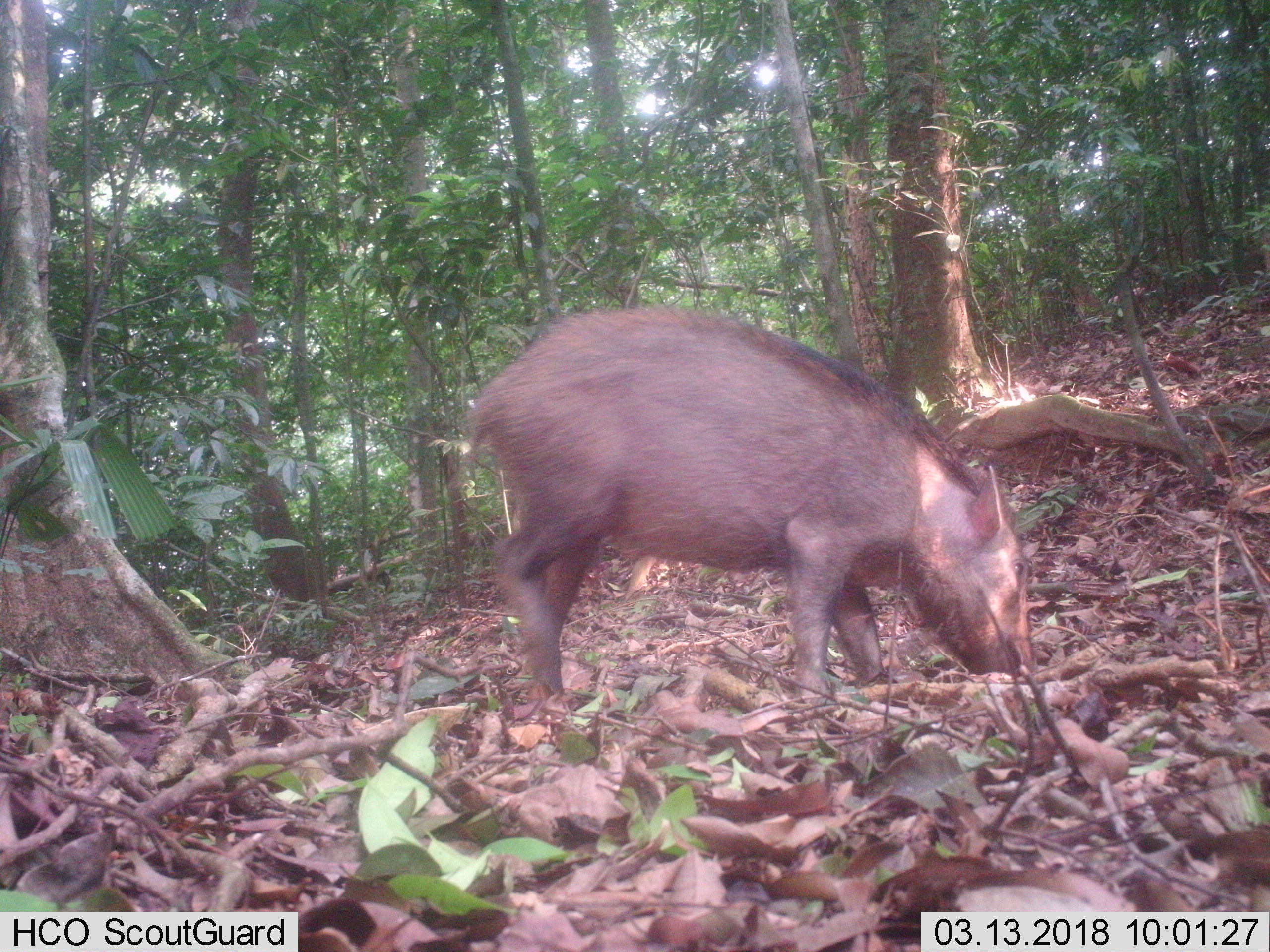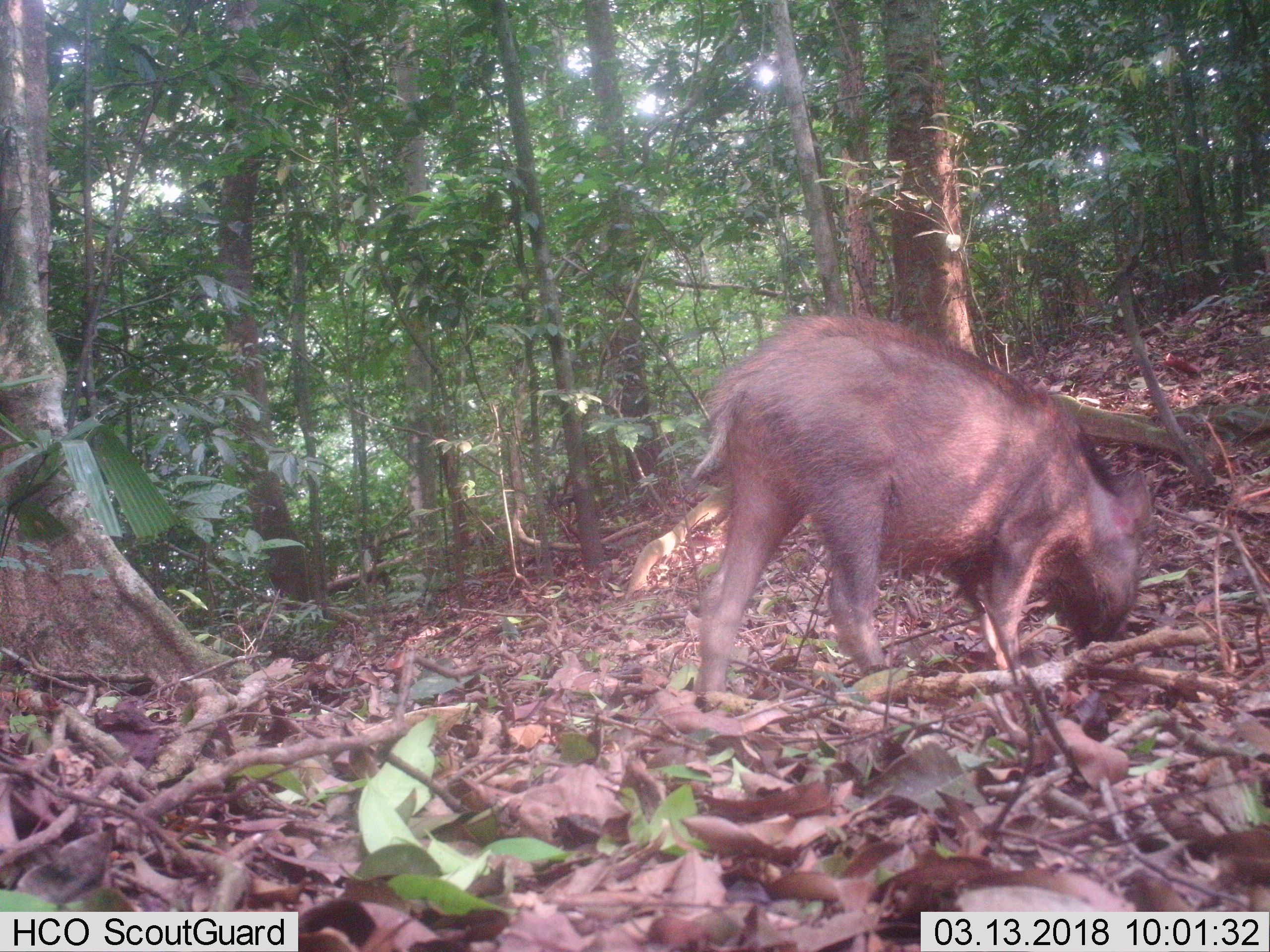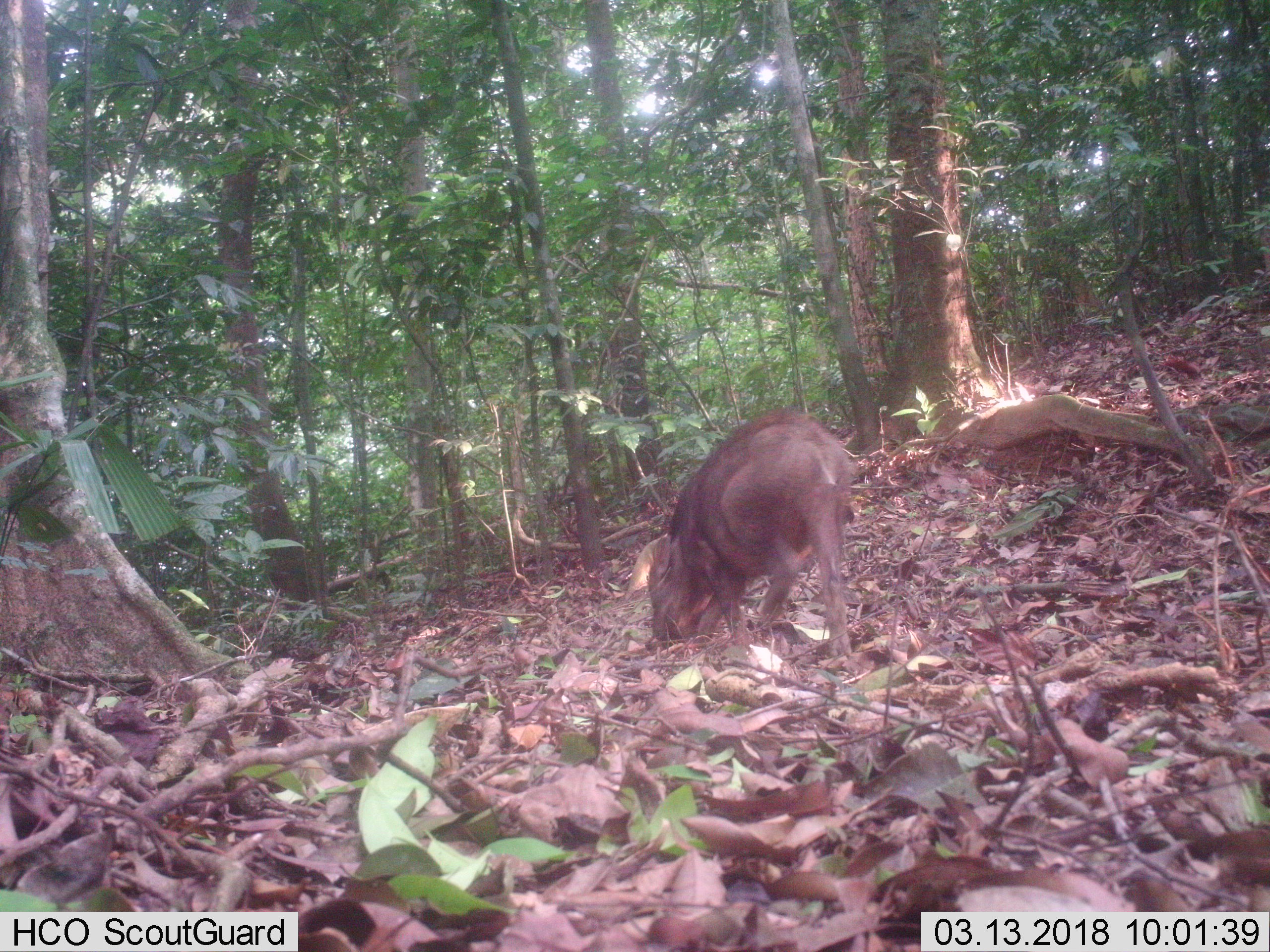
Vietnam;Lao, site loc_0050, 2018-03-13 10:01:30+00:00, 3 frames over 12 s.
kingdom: Animalia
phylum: Chordata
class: Mammalia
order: Artiodactyla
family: Suidae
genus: Sus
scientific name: Sus scrofa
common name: eurasian wild pig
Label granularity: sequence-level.